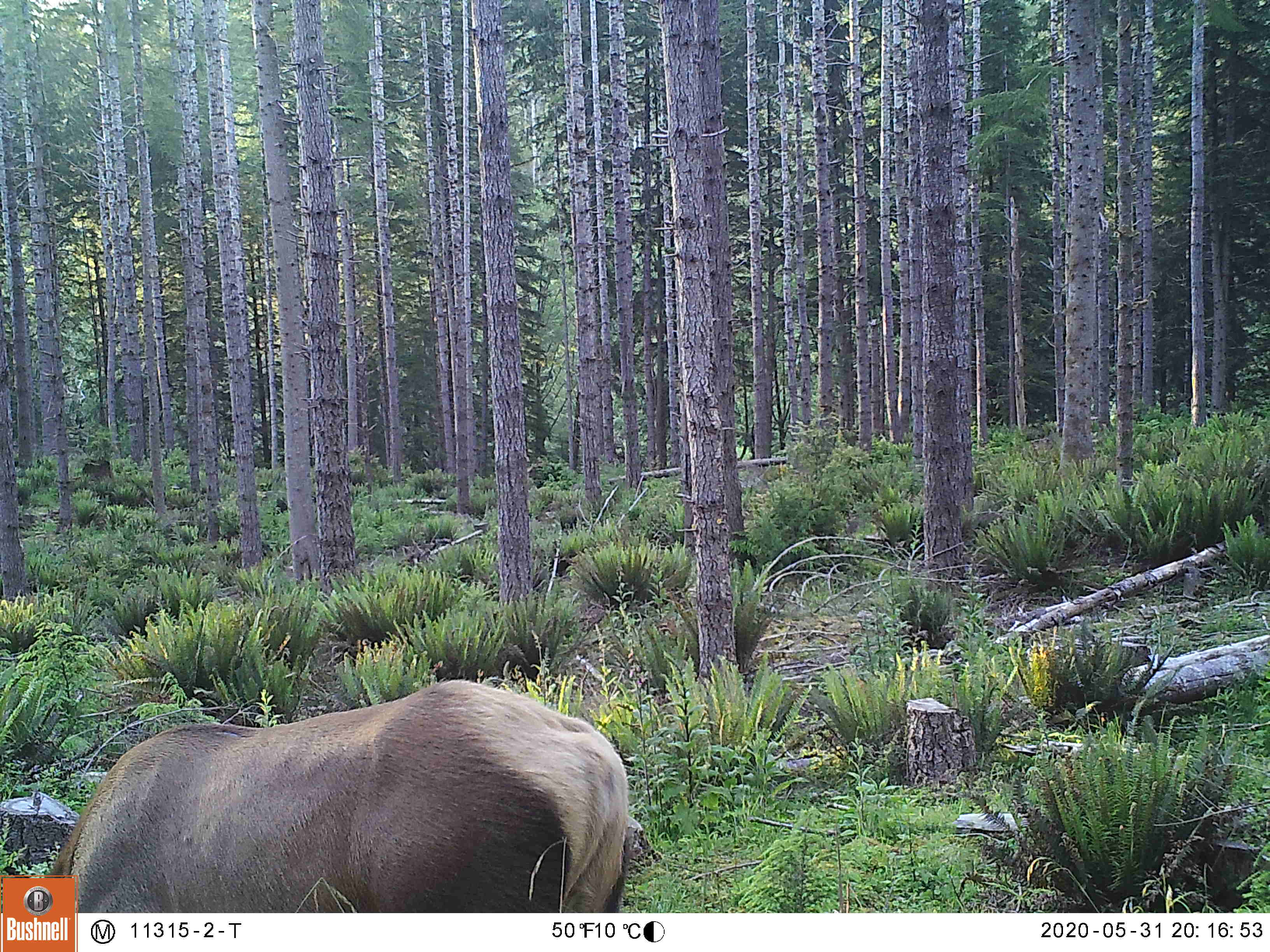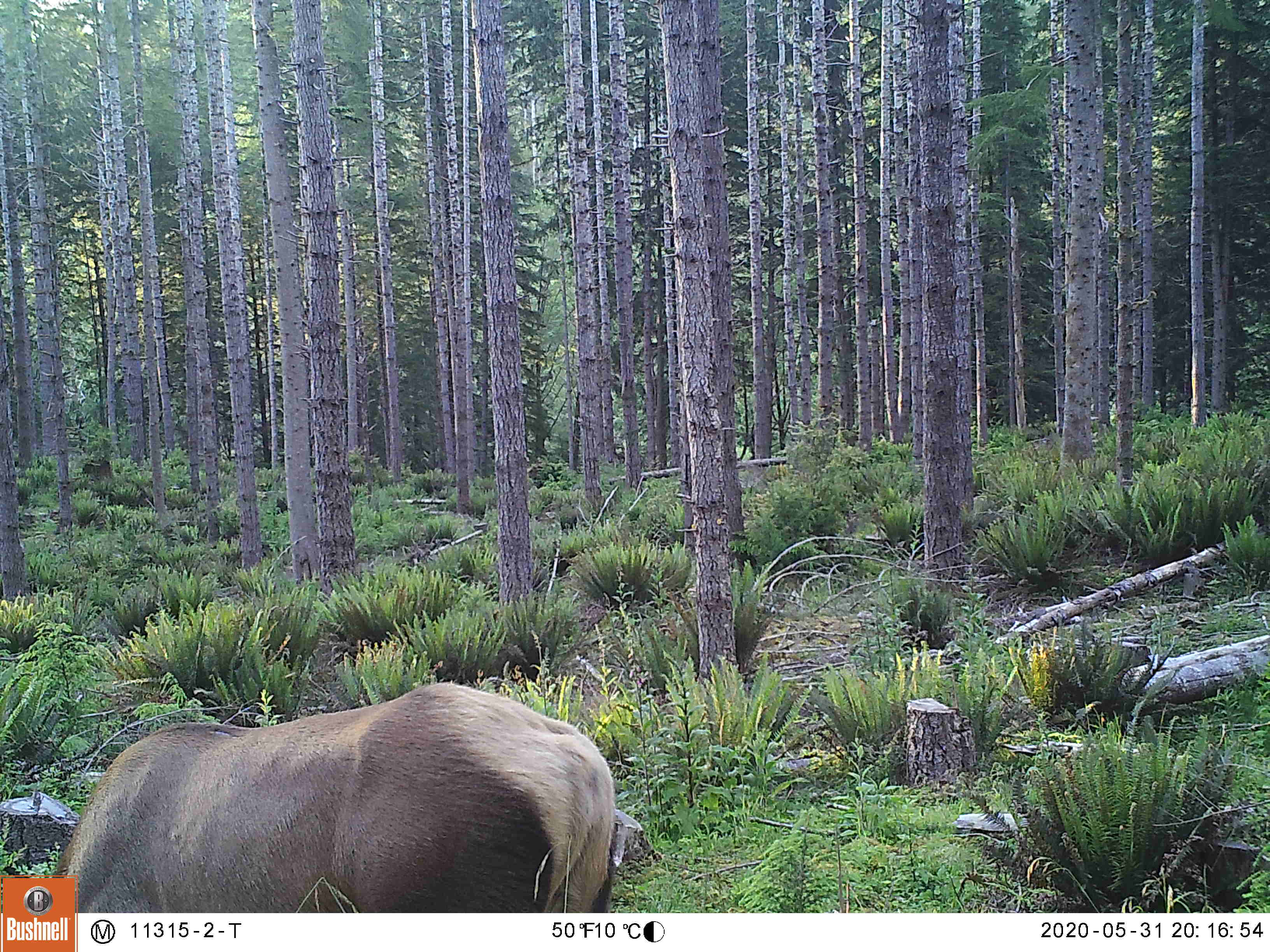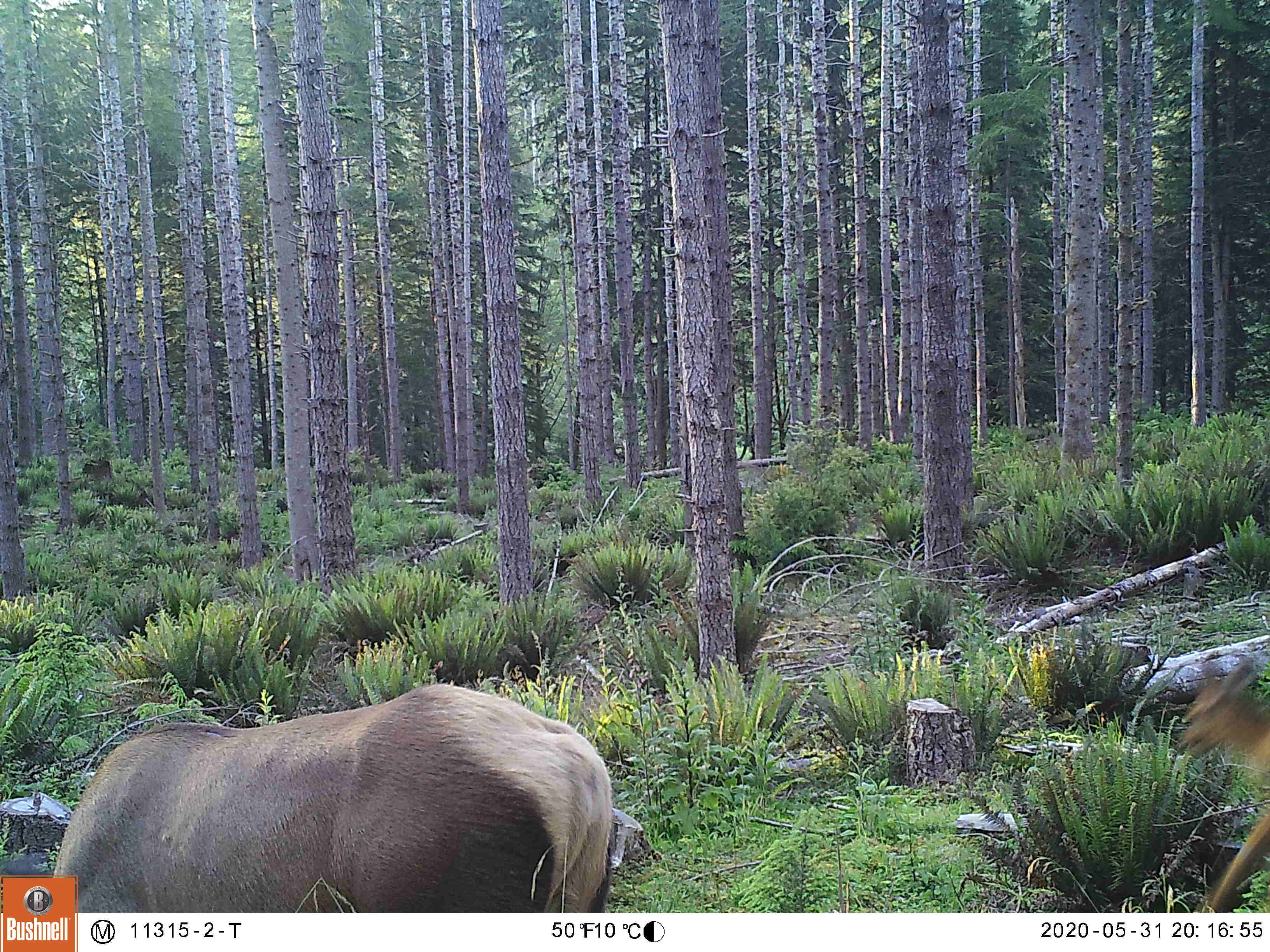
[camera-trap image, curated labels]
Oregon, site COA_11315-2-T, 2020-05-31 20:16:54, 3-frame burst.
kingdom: Animalia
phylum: Chordata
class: Mammalia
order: Artiodactyla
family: Cervidae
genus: Cervus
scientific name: Cervus canadensis roosevelti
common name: roosevelt elk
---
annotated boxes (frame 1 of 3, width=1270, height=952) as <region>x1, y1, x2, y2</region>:
roosevelt elk: <region>80, 671, 640, 902</region>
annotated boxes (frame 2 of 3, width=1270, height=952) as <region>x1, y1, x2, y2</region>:
roosevelt elk: <region>80, 668, 624, 904</region>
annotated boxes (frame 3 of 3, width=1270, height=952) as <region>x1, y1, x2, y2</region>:
roosevelt elk: <region>80, 679, 627, 902</region>; <region>1160, 640, 1266, 900</region>